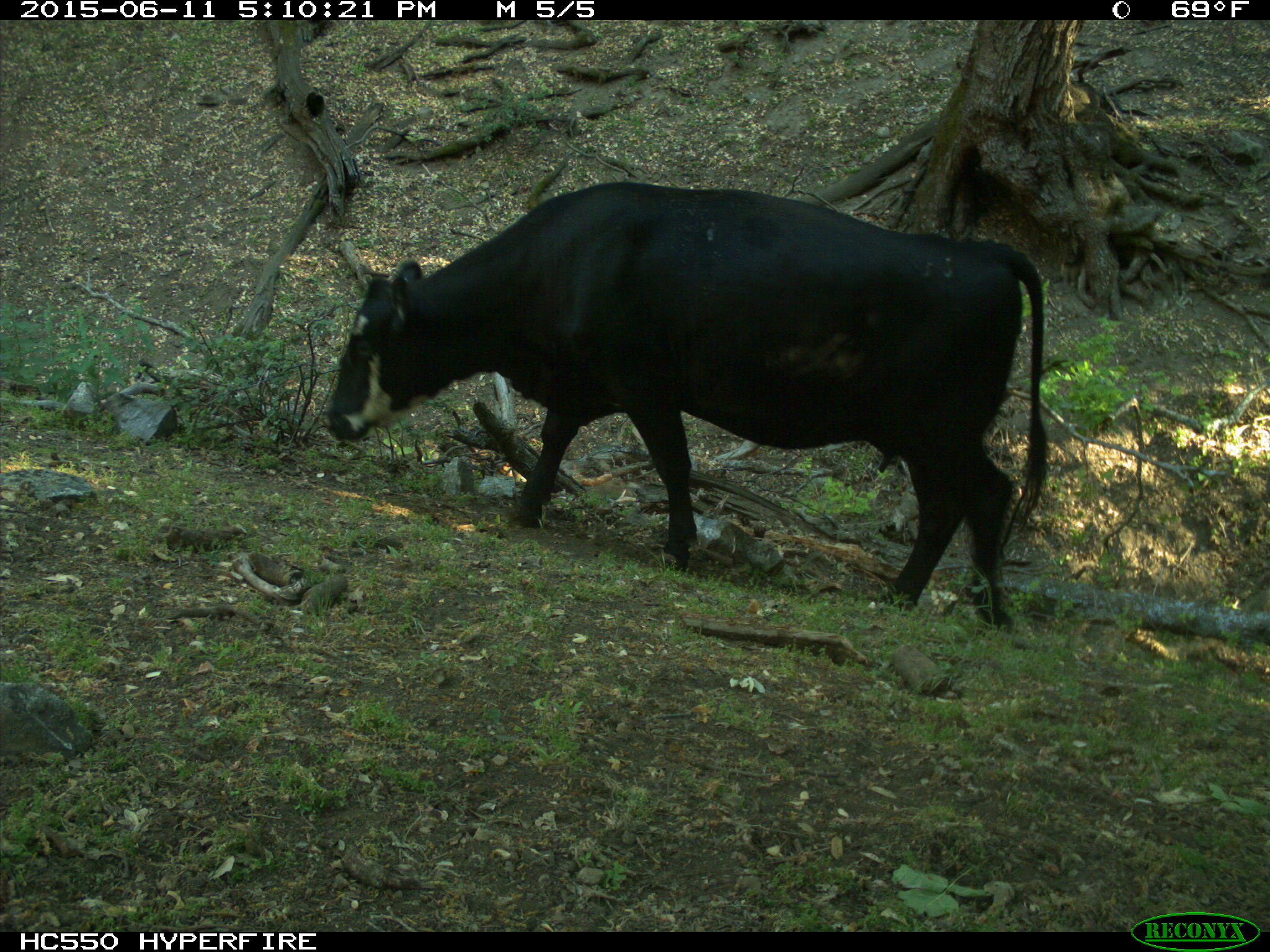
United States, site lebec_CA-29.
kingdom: Animalia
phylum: Chordata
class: Mammalia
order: Artiodactyla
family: Bovidae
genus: Bos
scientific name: Bos taurus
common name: domestic cow